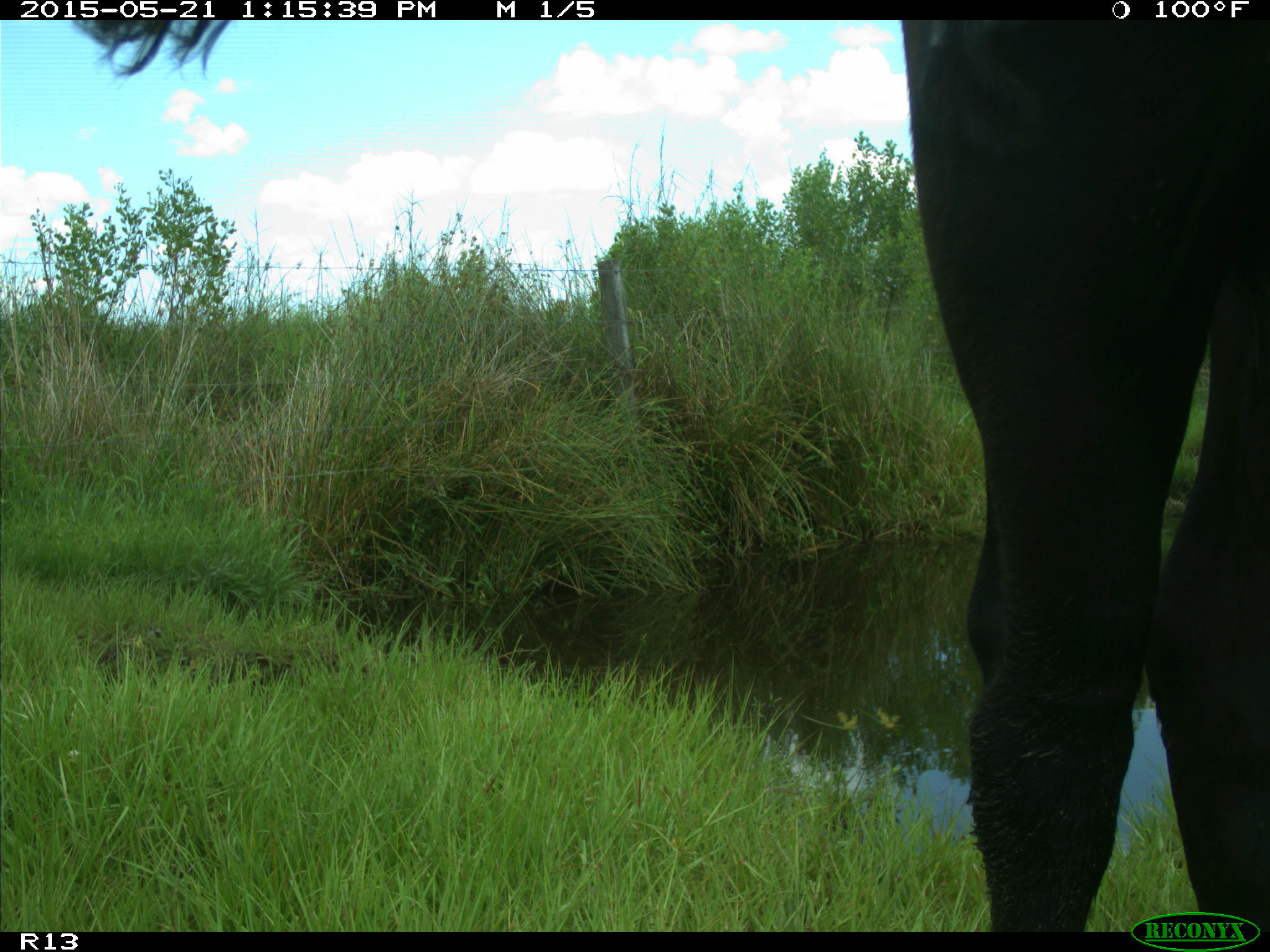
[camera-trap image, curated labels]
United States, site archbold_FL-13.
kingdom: Animalia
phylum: Chordata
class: Mammalia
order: Artiodactyla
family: Bovidae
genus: Bos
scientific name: Bos taurus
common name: domestic cow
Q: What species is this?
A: Bos taurus (domestic cow).